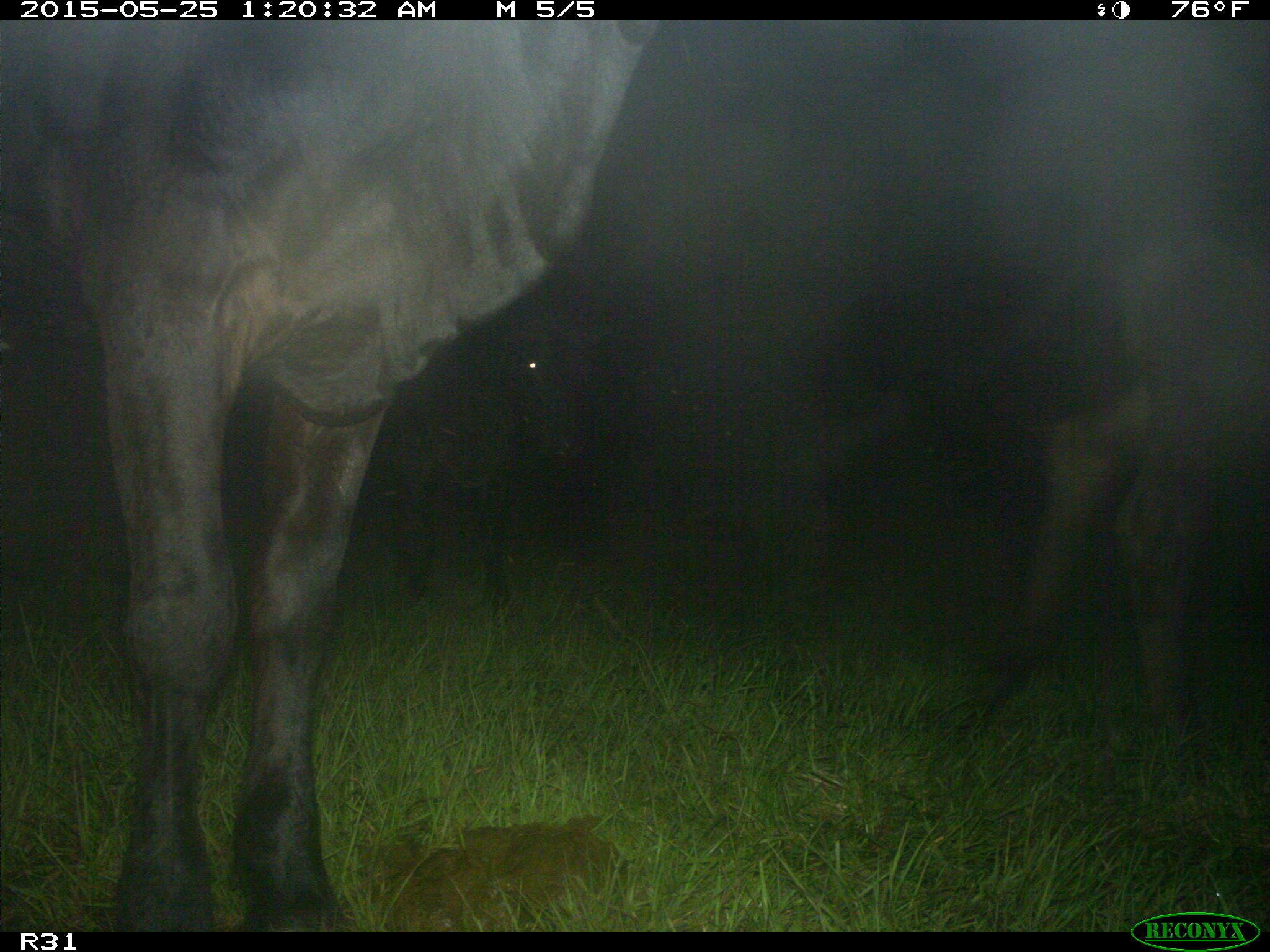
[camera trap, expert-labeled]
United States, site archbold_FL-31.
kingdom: Animalia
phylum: Chordata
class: Mammalia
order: Artiodactyla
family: Bovidae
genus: Bos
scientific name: Bos taurus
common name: domestic cow